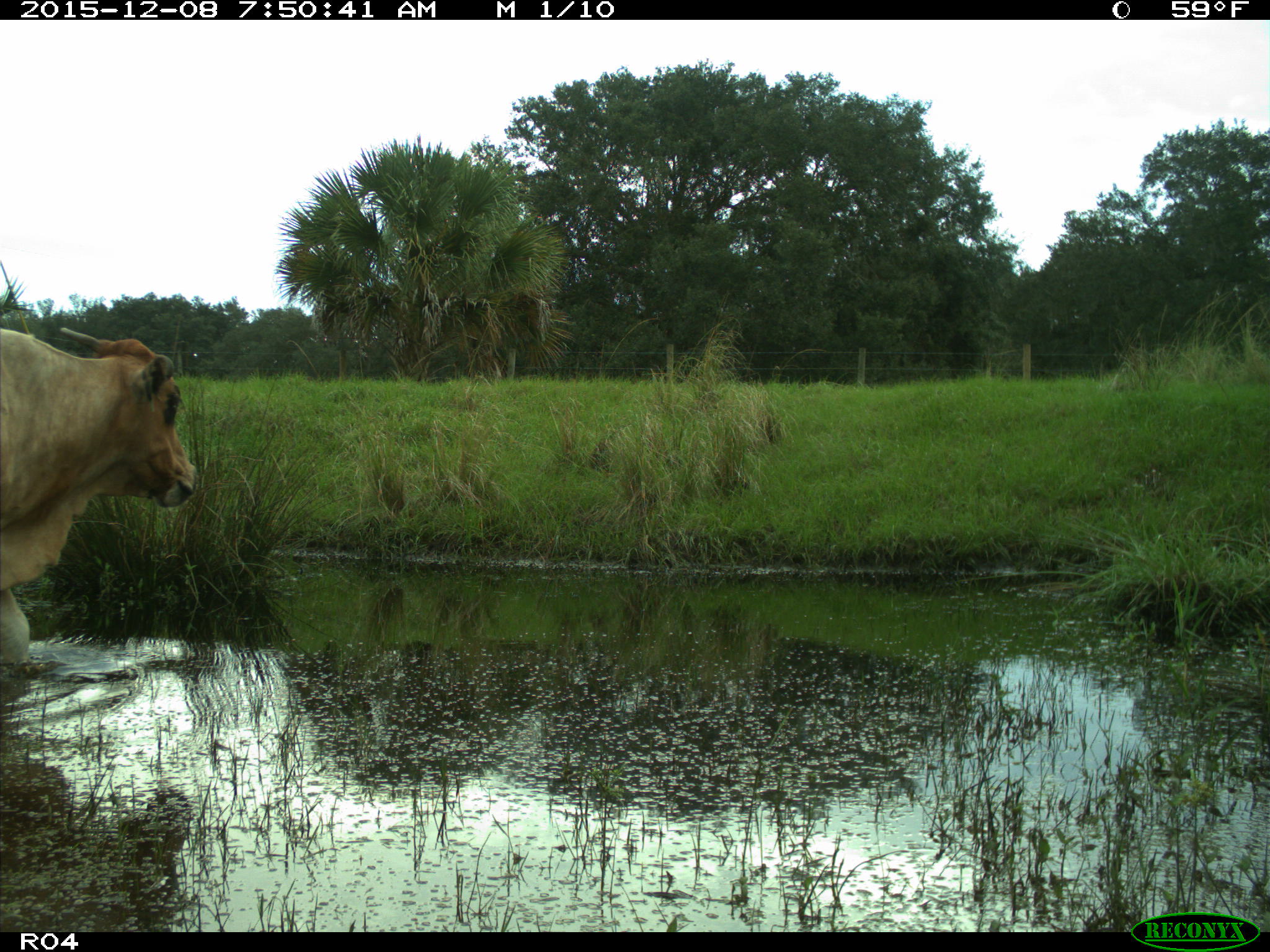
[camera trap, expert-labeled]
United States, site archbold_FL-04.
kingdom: Animalia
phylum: Chordata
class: Mammalia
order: Artiodactyla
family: Bovidae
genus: Bos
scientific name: Bos taurus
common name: domestic cow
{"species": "Bos taurus (domestic cow)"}